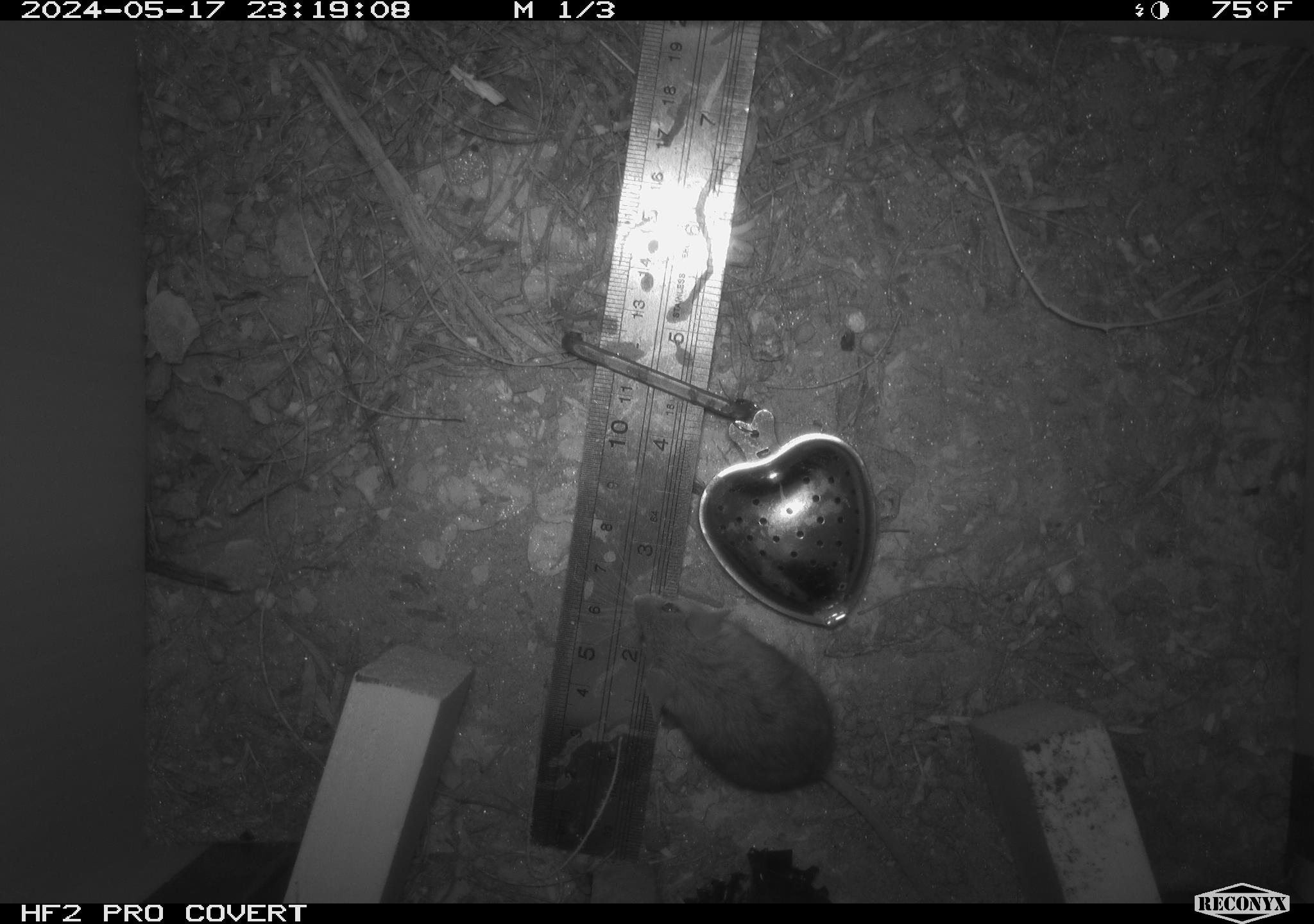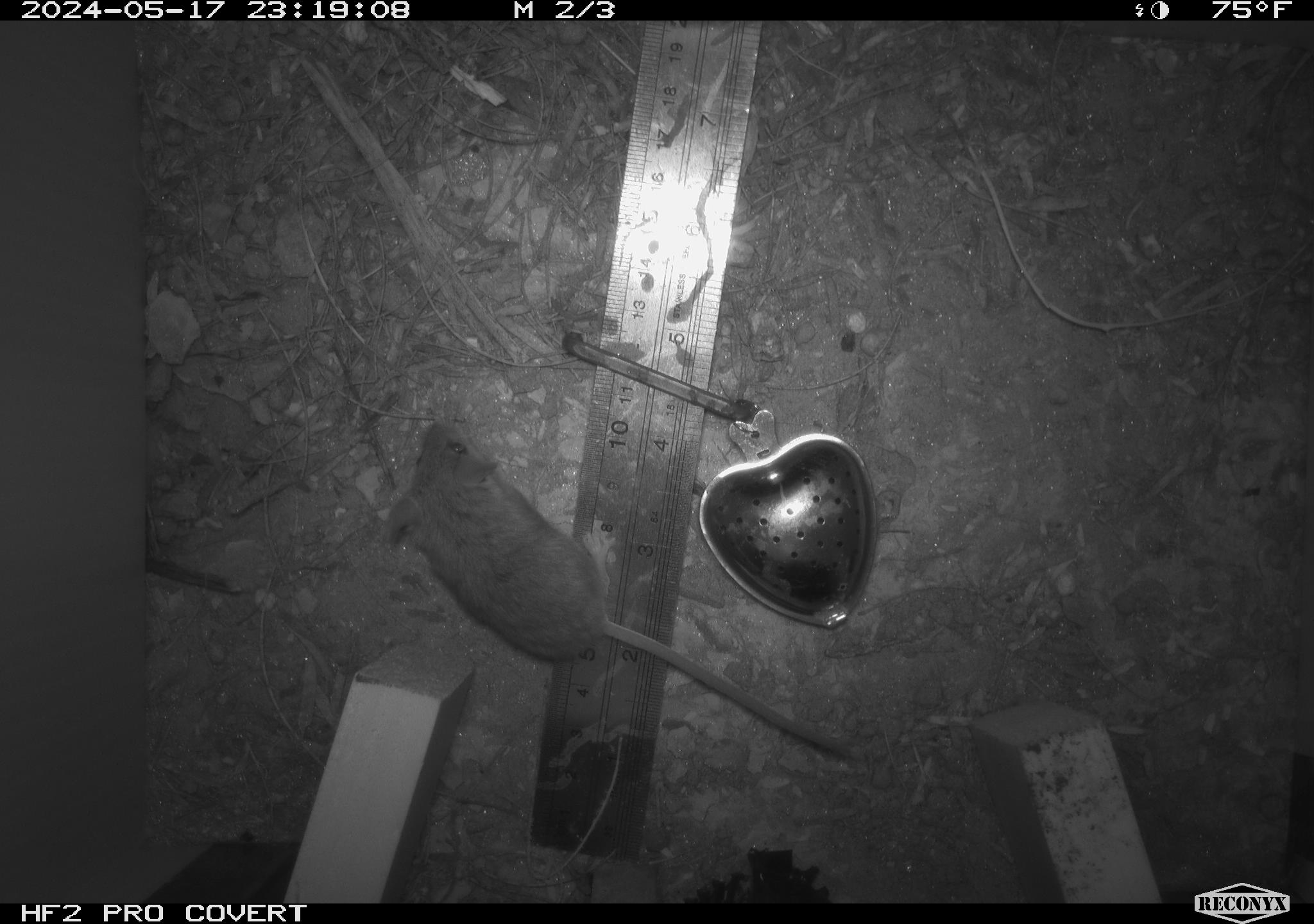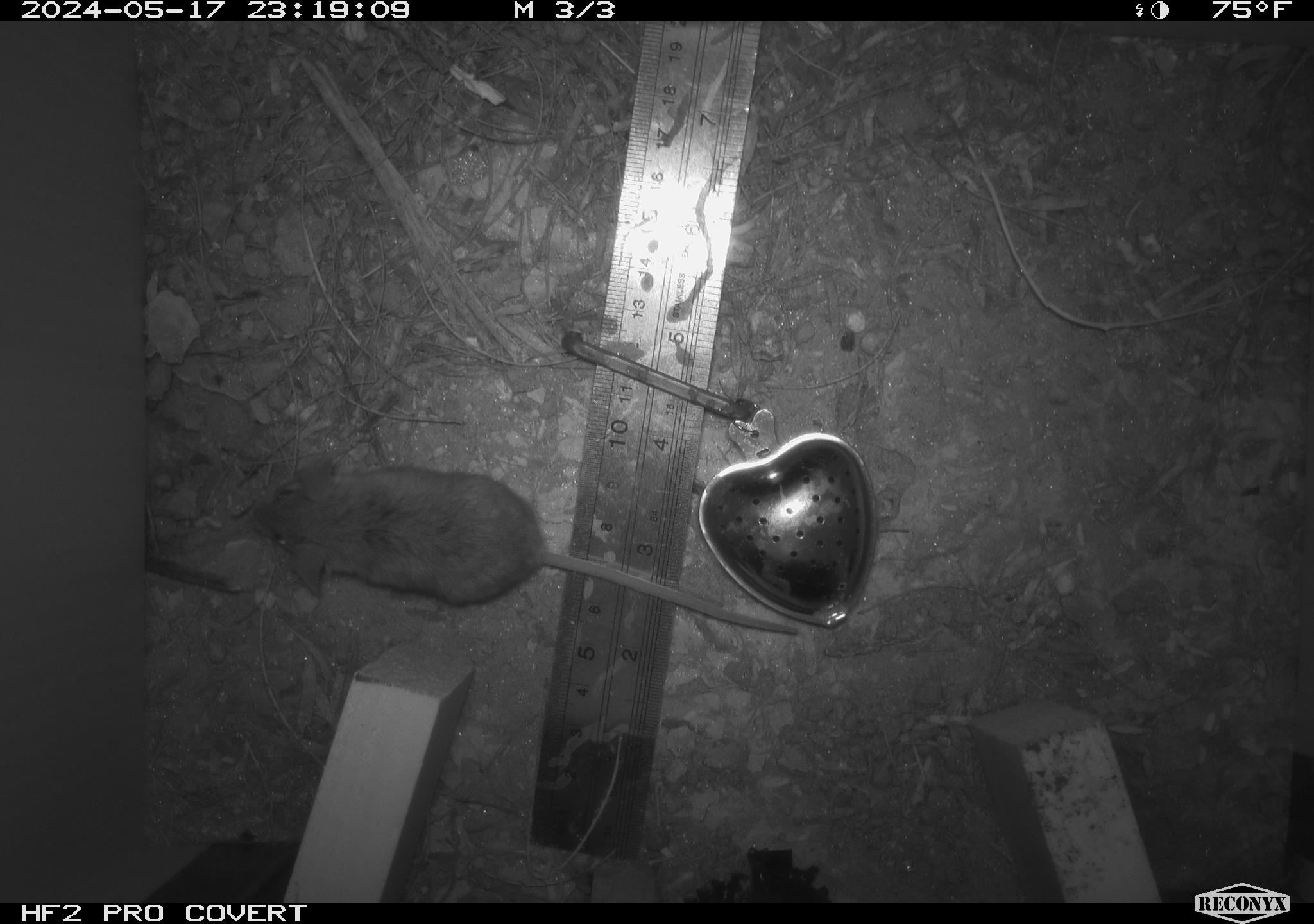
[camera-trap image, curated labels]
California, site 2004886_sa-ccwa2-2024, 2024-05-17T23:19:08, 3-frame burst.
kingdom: Animalia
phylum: Chordata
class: Mammalia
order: Rodentia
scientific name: Rodentia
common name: mouse species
Mouse species (Rodentia).